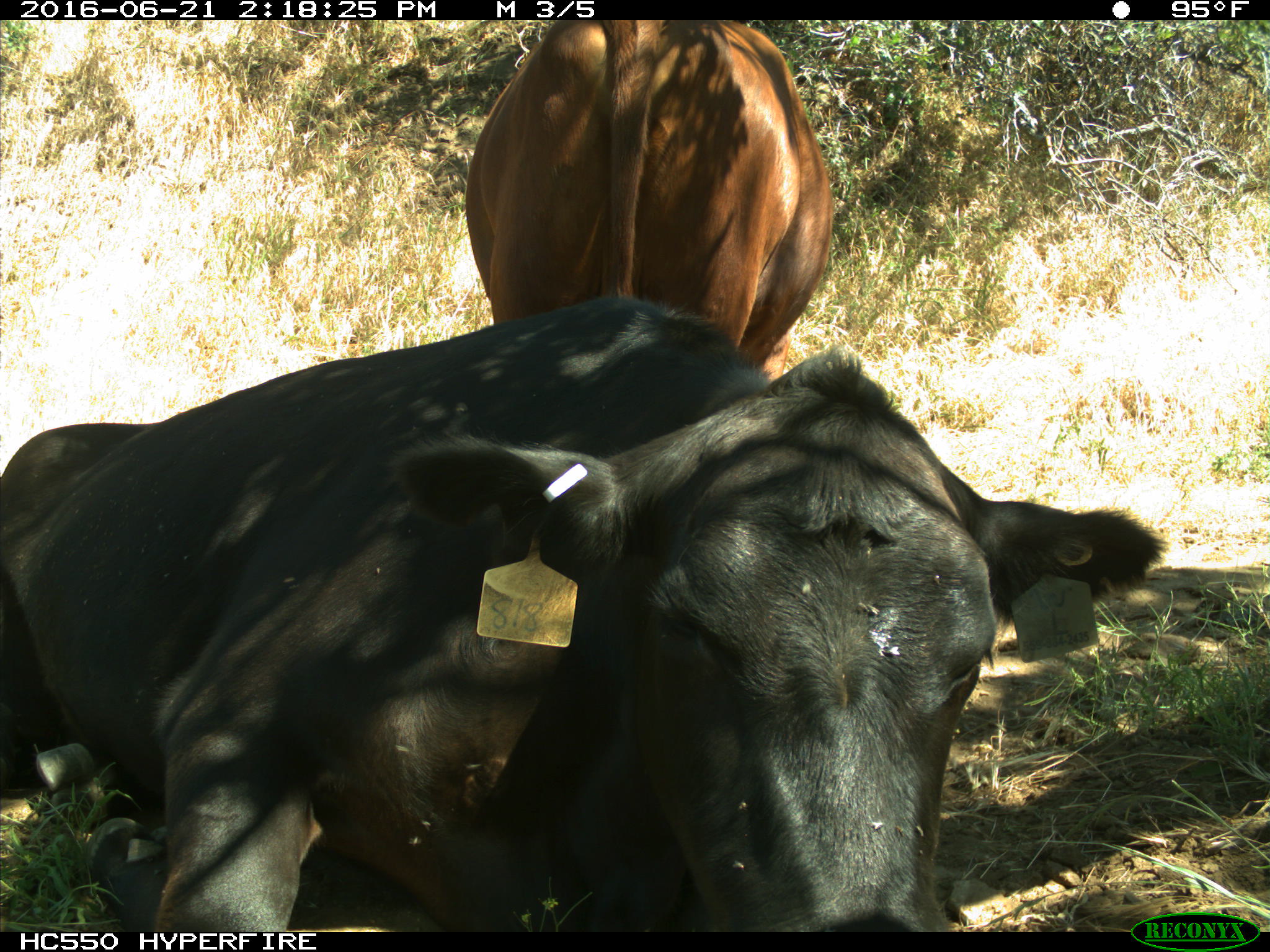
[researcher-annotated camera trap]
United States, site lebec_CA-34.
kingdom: Animalia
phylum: Chordata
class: Mammalia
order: Artiodactyla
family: Bovidae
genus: Bos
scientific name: Bos taurus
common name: domestic cow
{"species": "Bos taurus (domestic cow)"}